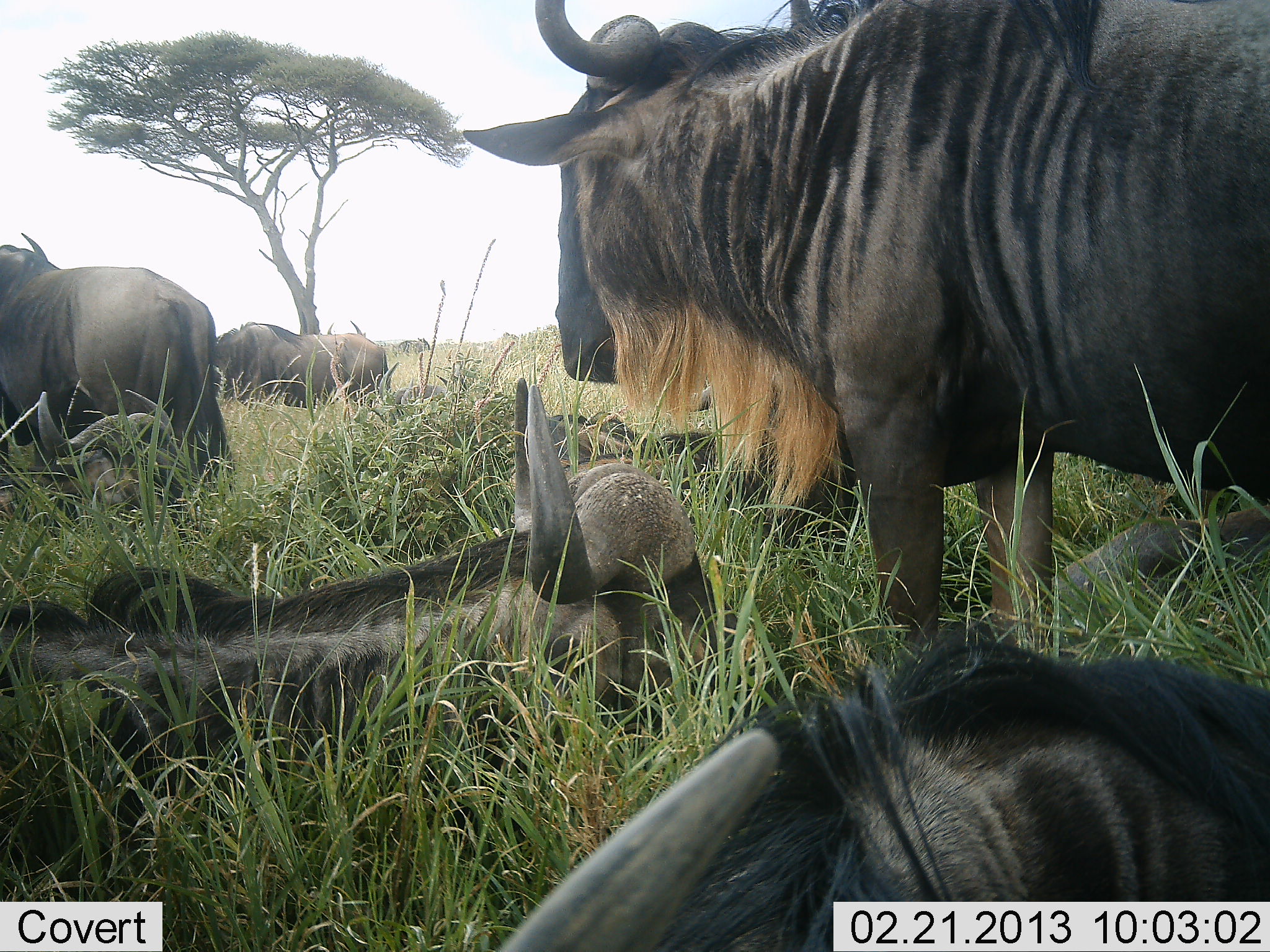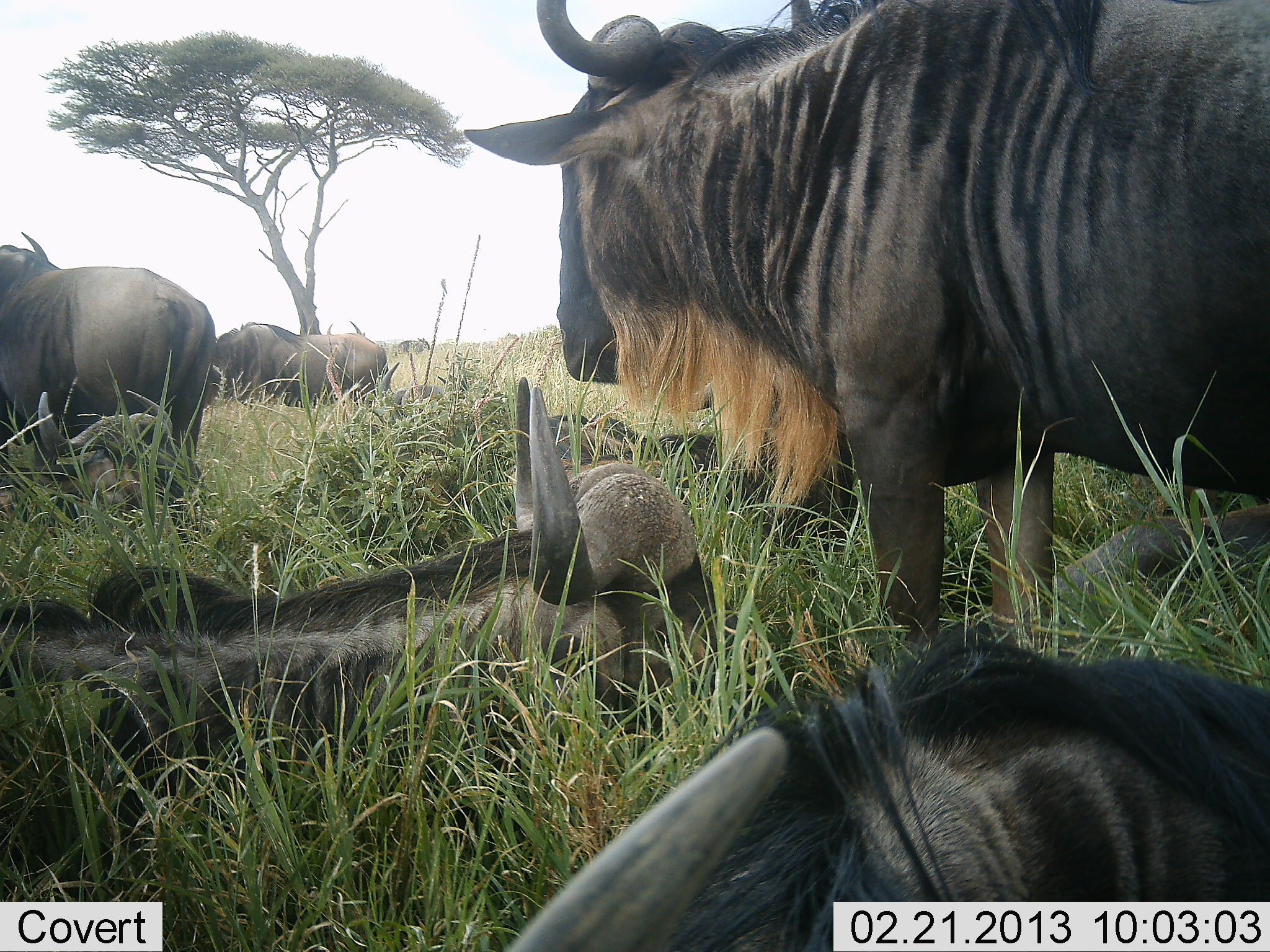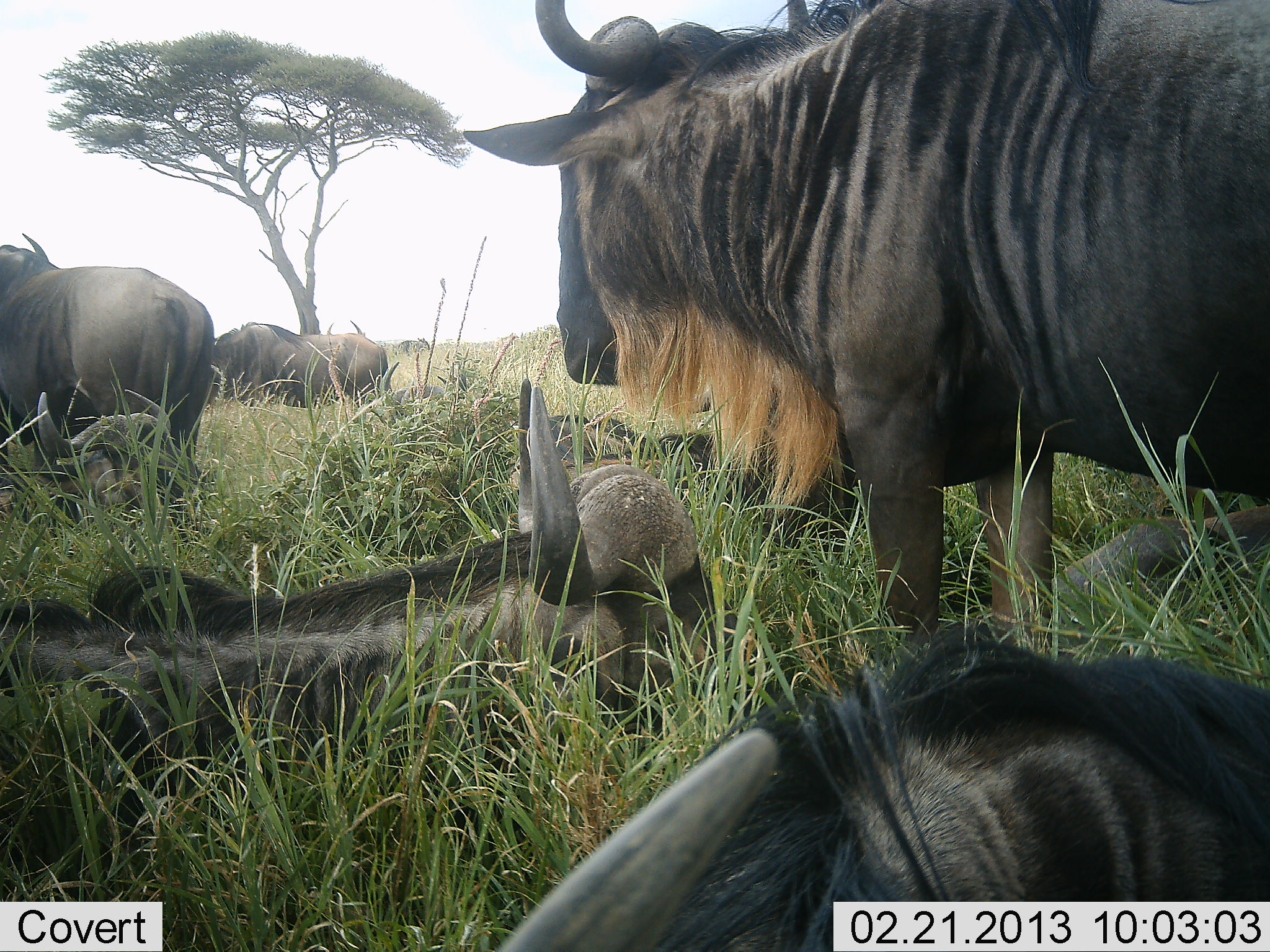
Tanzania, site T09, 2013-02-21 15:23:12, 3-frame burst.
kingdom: Animalia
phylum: Chordata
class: Mammalia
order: Artiodactyla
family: Bovidae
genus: Connochaetes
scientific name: Connochaetes taurinus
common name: blue wildebeest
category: wildebeest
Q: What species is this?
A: Wildebeest (blue wildebeest) (Connochaetes taurinus).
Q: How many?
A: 7.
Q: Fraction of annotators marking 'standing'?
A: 88%.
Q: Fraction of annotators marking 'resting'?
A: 100%.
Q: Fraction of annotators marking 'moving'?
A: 0%.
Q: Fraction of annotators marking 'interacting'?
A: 0%.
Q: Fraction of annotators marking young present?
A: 0%.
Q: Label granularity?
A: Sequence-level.